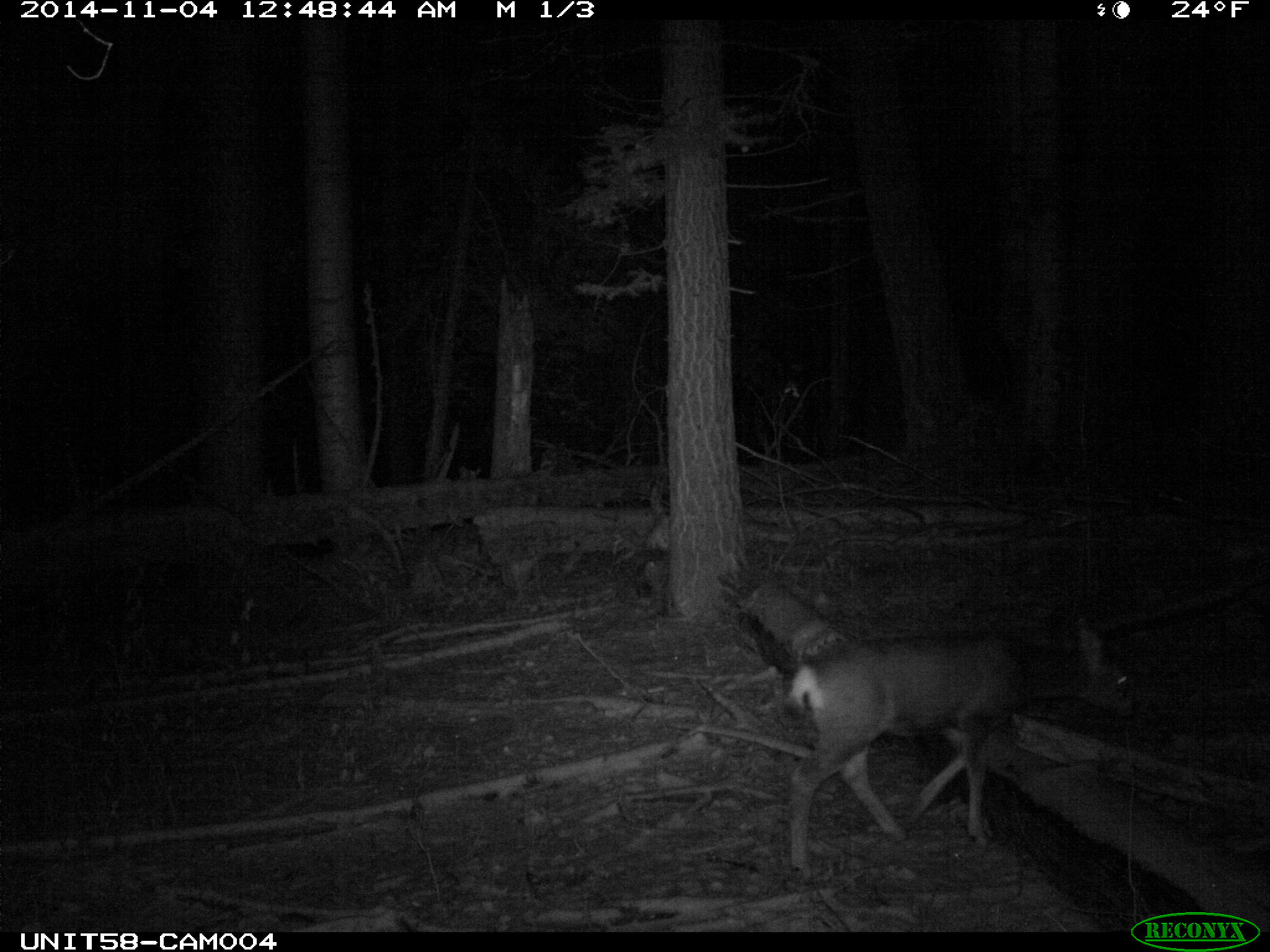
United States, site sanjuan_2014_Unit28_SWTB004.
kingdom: Animalia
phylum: Chordata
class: Mammalia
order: Artiodactyla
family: Cervidae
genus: Odocoileus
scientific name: Odocoileus hemionus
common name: mule deer